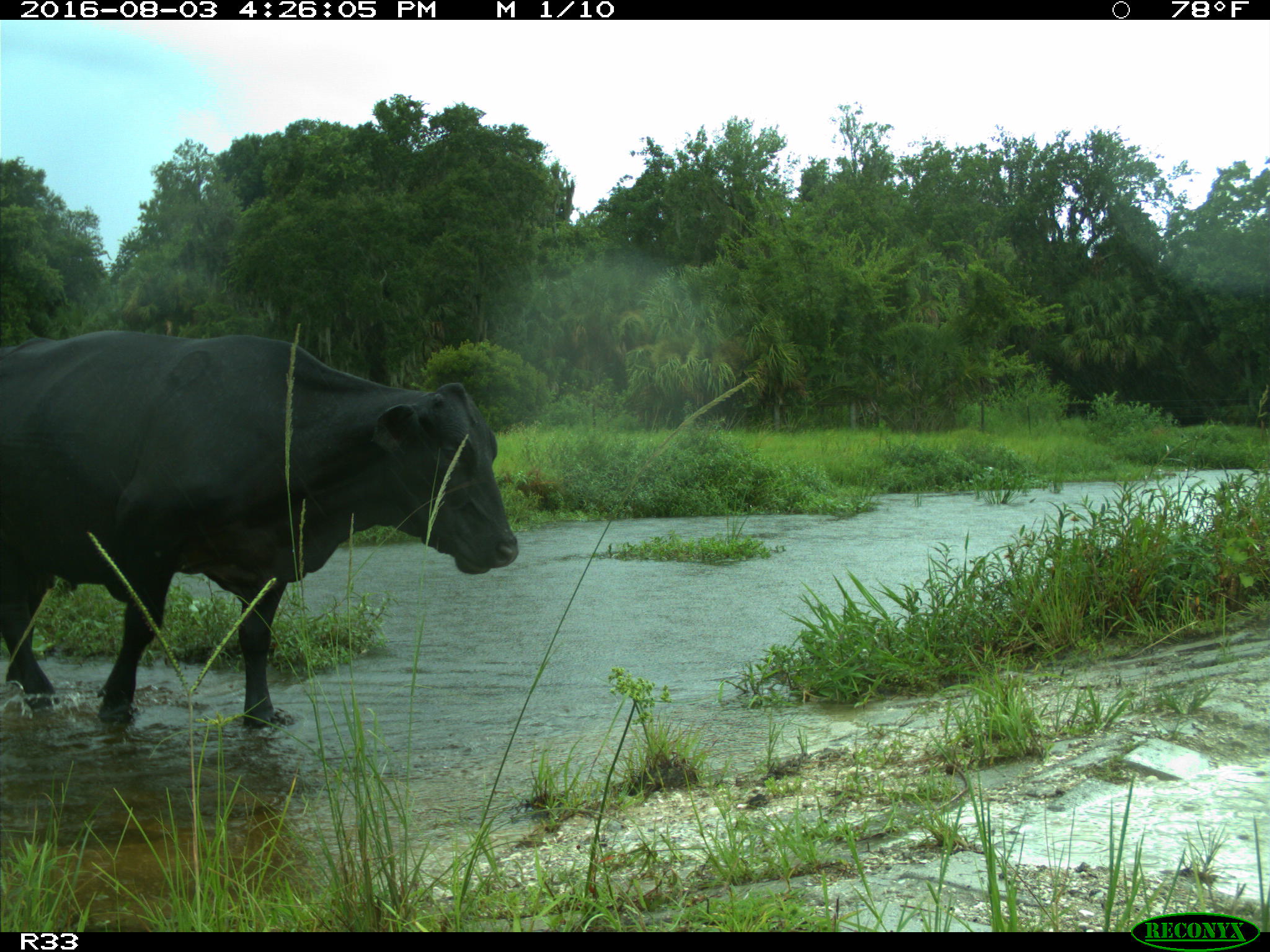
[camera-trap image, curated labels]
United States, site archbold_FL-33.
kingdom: Animalia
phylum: Chordata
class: Mammalia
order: Artiodactyla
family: Bovidae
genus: Bos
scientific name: Bos taurus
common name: domestic cow